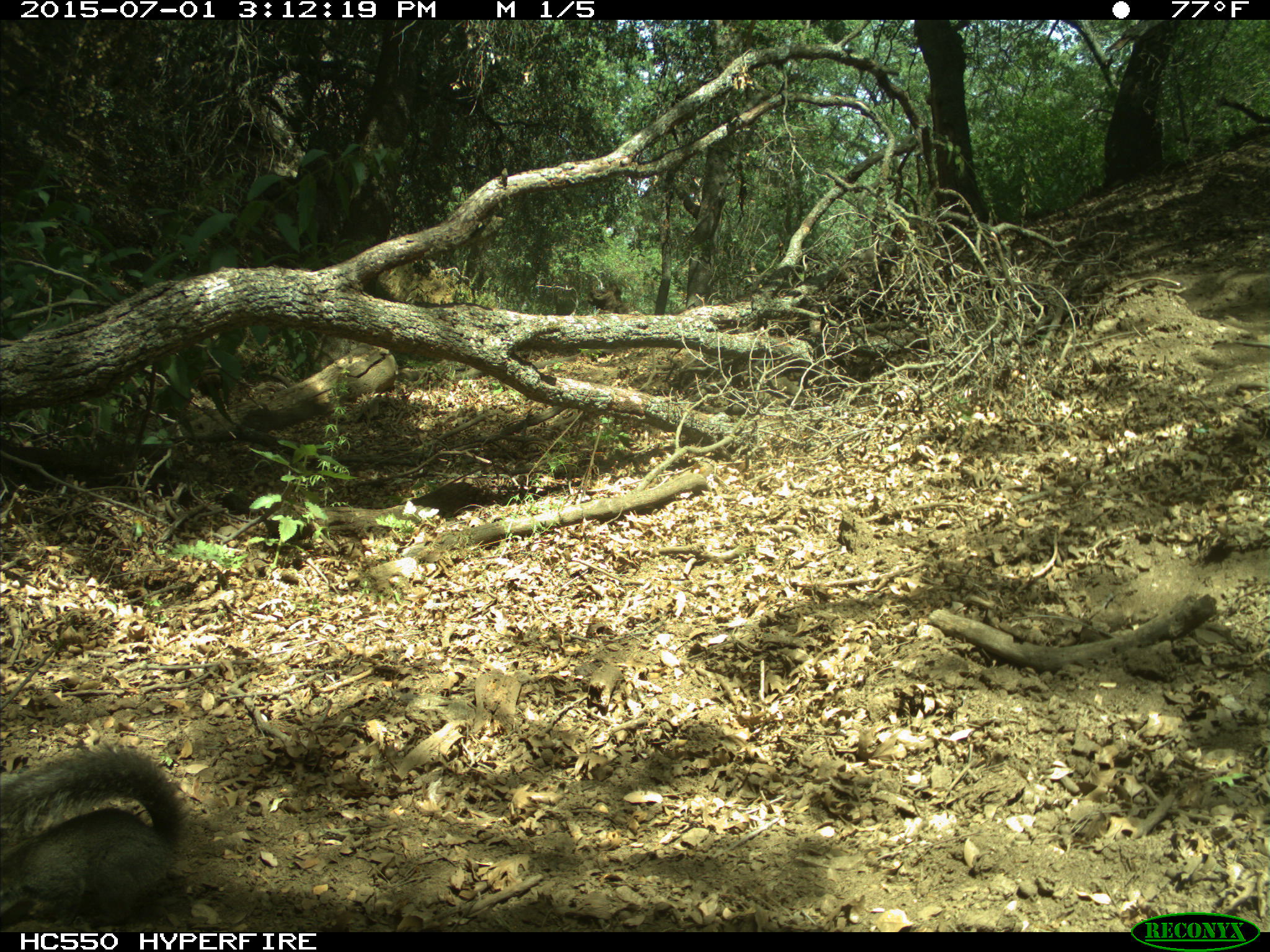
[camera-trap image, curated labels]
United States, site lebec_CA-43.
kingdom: Animalia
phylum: Chordata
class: Mammalia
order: Rodentia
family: Sciuridae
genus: Sciurus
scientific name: Sciurus carolinensis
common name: eastern gray squirrel